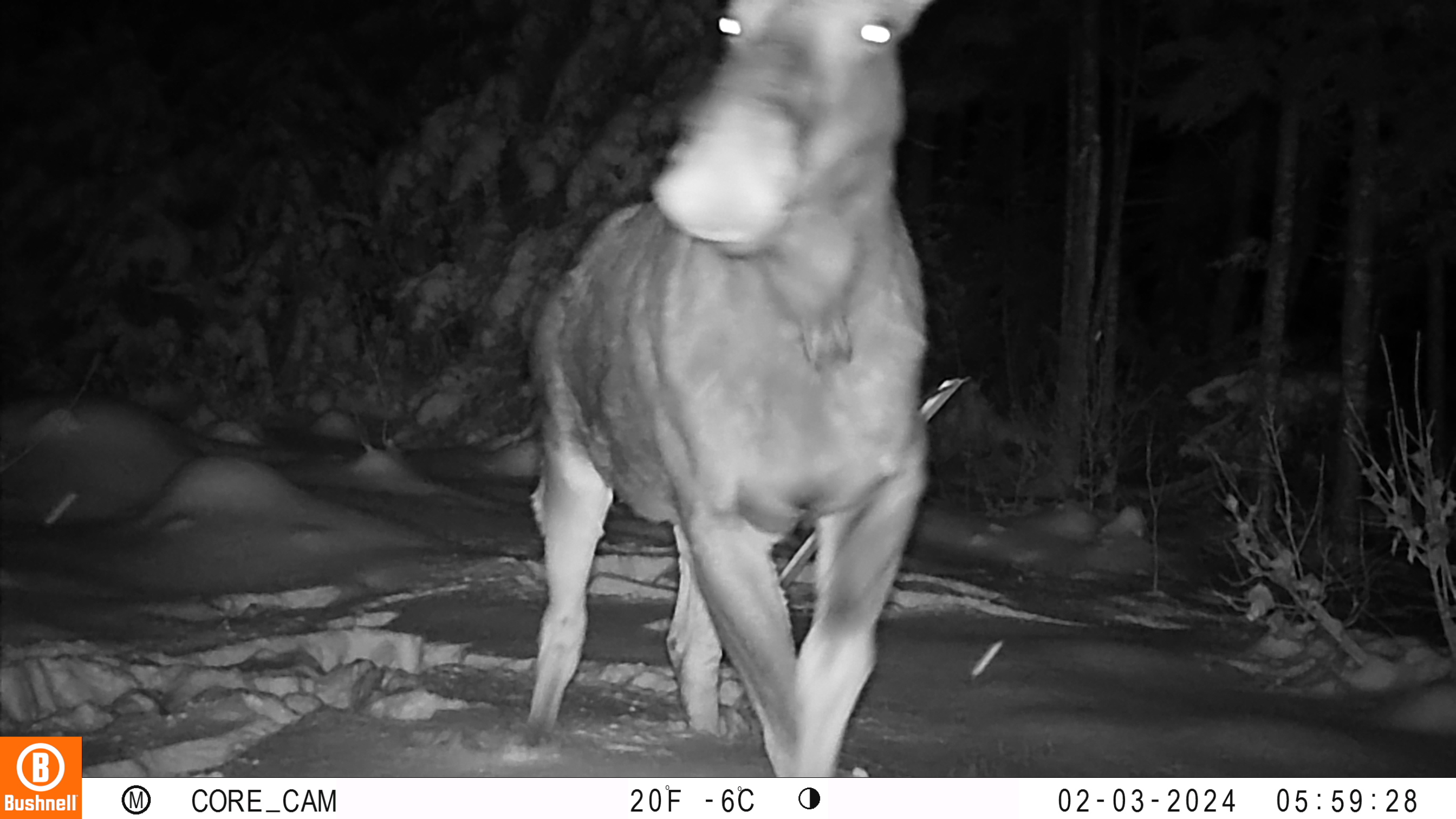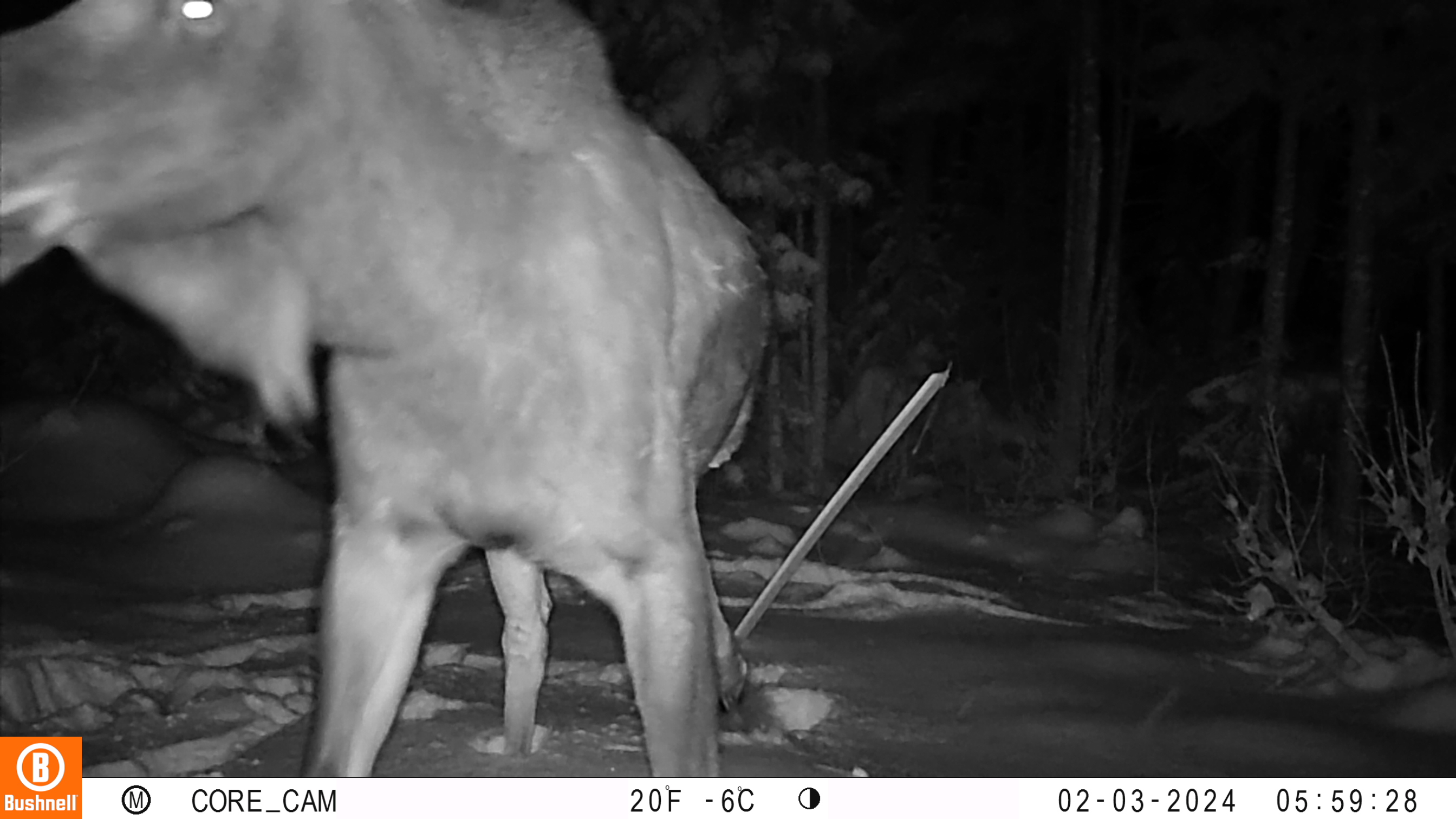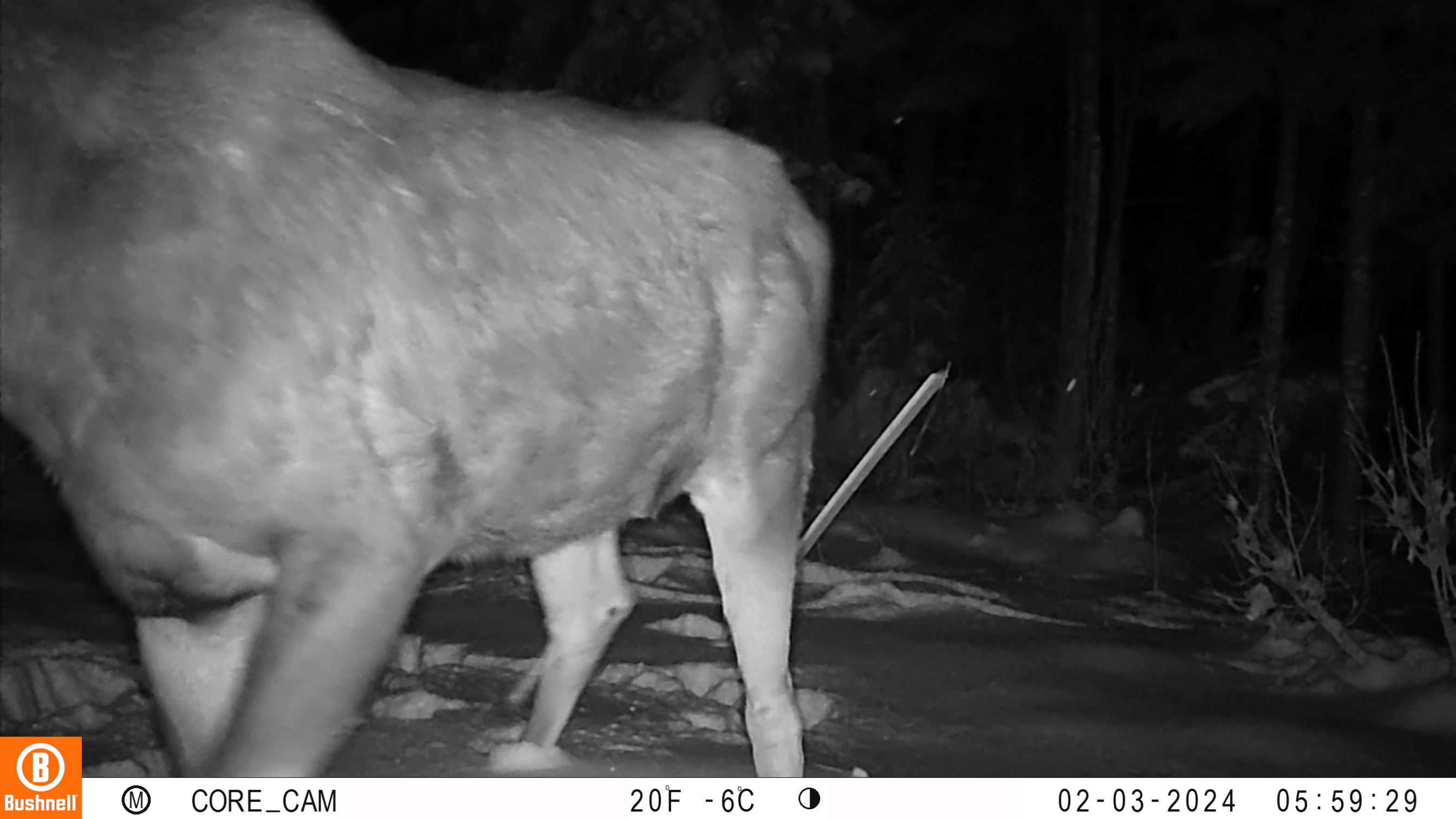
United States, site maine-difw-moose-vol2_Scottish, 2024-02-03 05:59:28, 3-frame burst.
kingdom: Animalia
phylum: Chordata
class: Mammalia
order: Artiodactyla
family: Cervidae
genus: Alces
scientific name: Alces alces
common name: moose